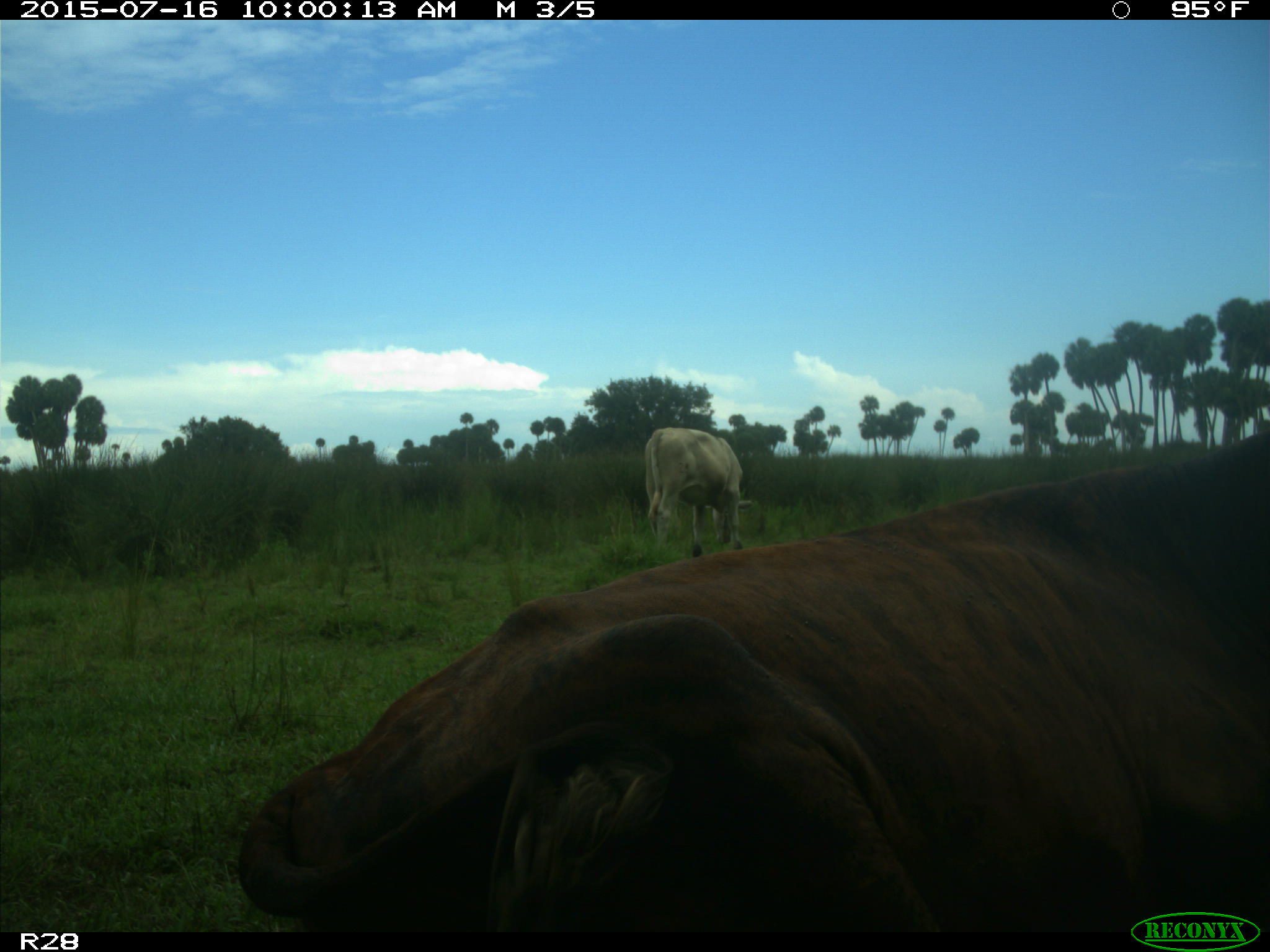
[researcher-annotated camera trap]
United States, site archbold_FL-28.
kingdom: Animalia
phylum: Chordata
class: Mammalia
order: Artiodactyla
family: Bovidae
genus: Bos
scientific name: Bos taurus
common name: domestic cow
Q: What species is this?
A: Bos taurus (domestic cow).